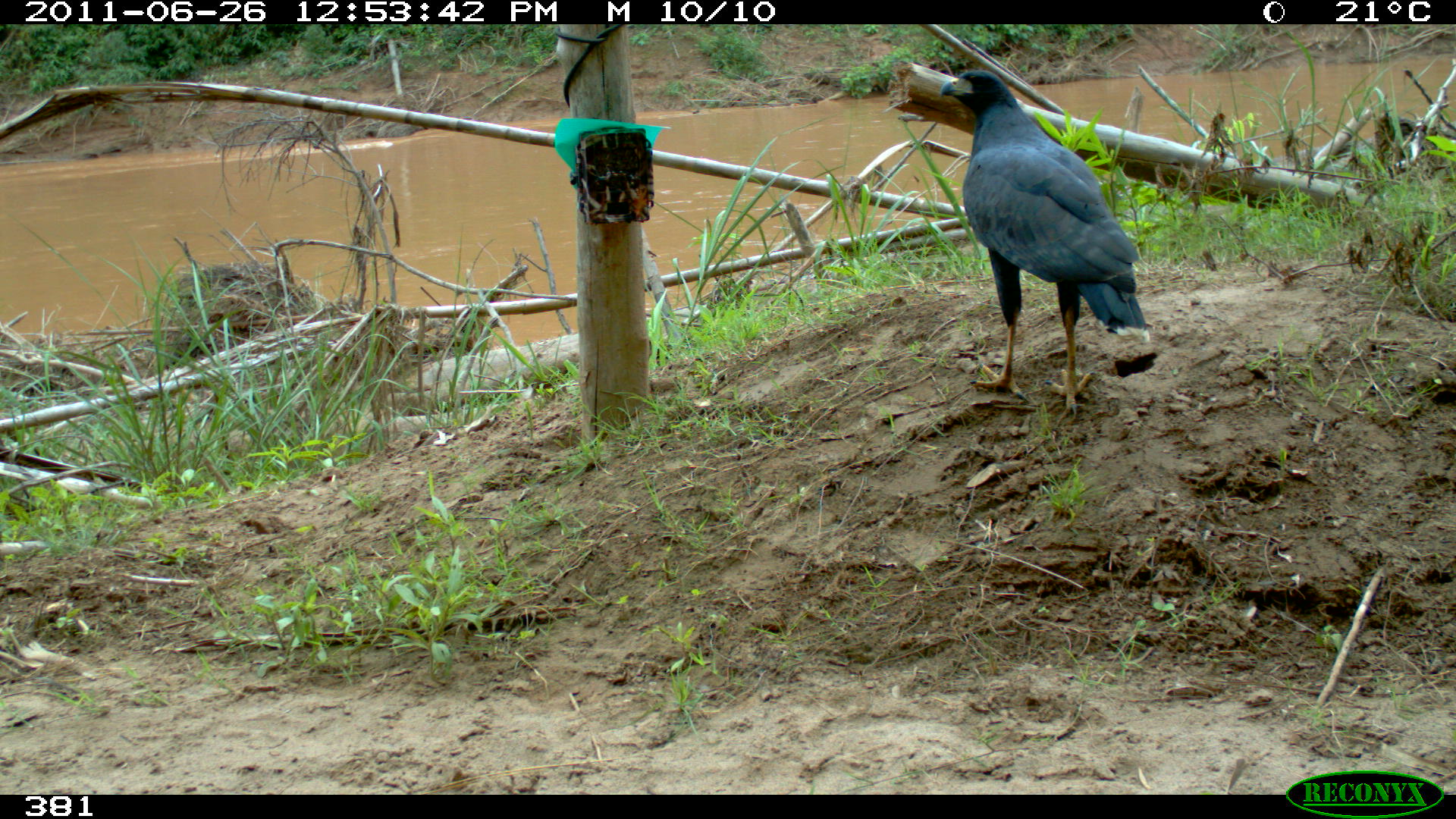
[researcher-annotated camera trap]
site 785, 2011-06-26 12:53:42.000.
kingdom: Animalia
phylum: Chordata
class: Aves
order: Accipitriformes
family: Accipitridae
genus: Buteogallus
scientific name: Buteogallus urubitinga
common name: great black hawk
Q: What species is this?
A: Buteogallus urubitinga (great black hawk).